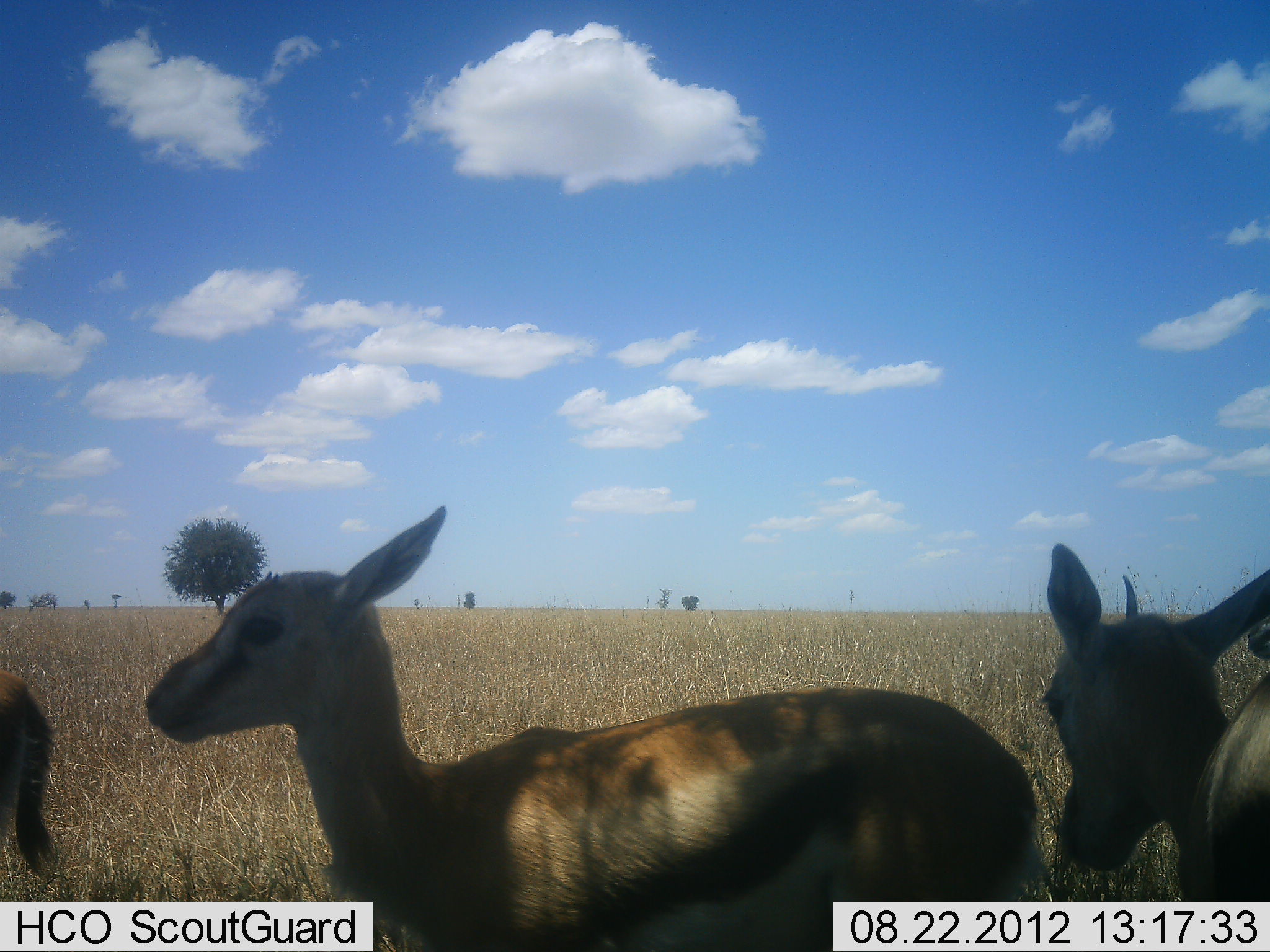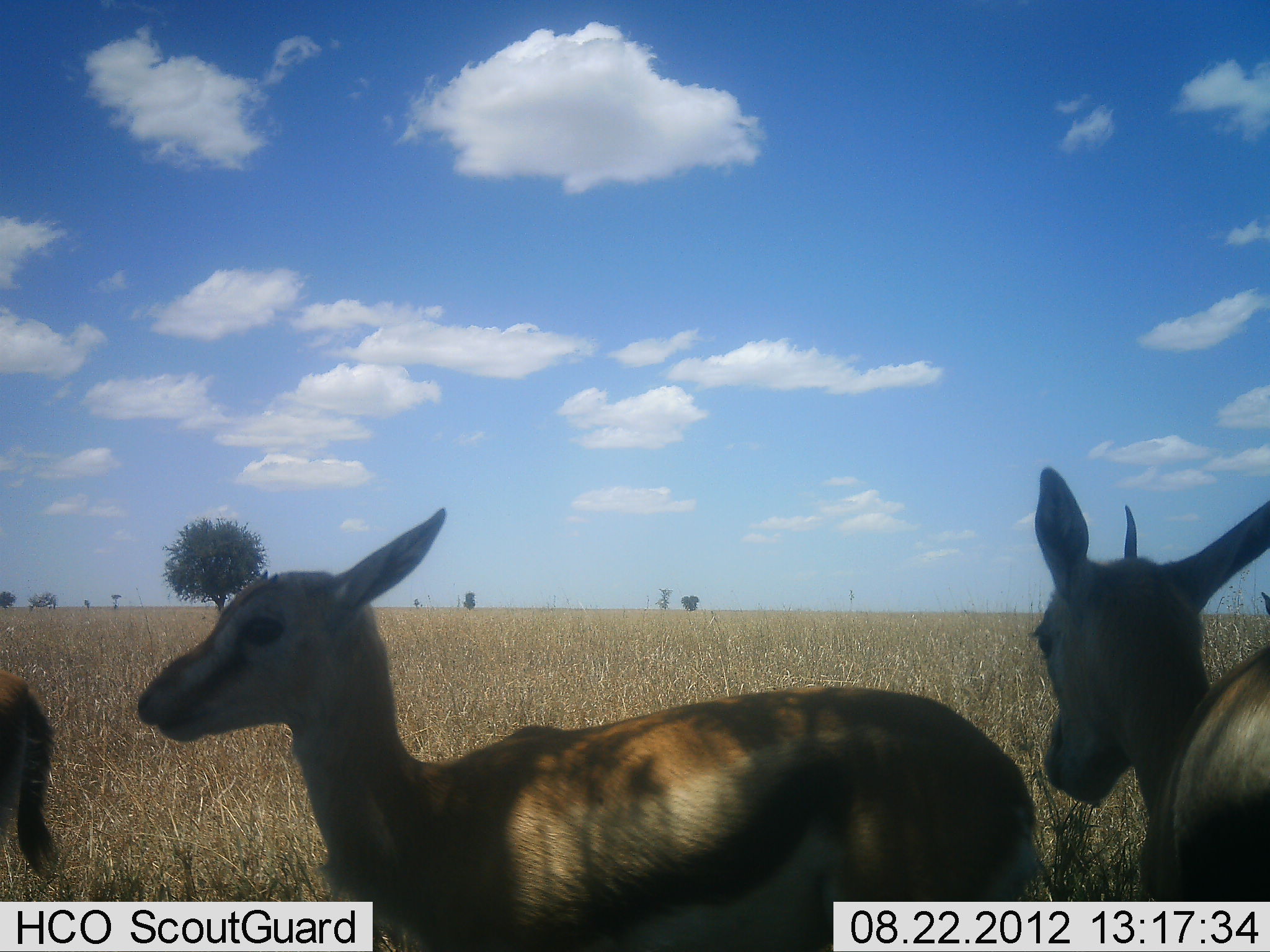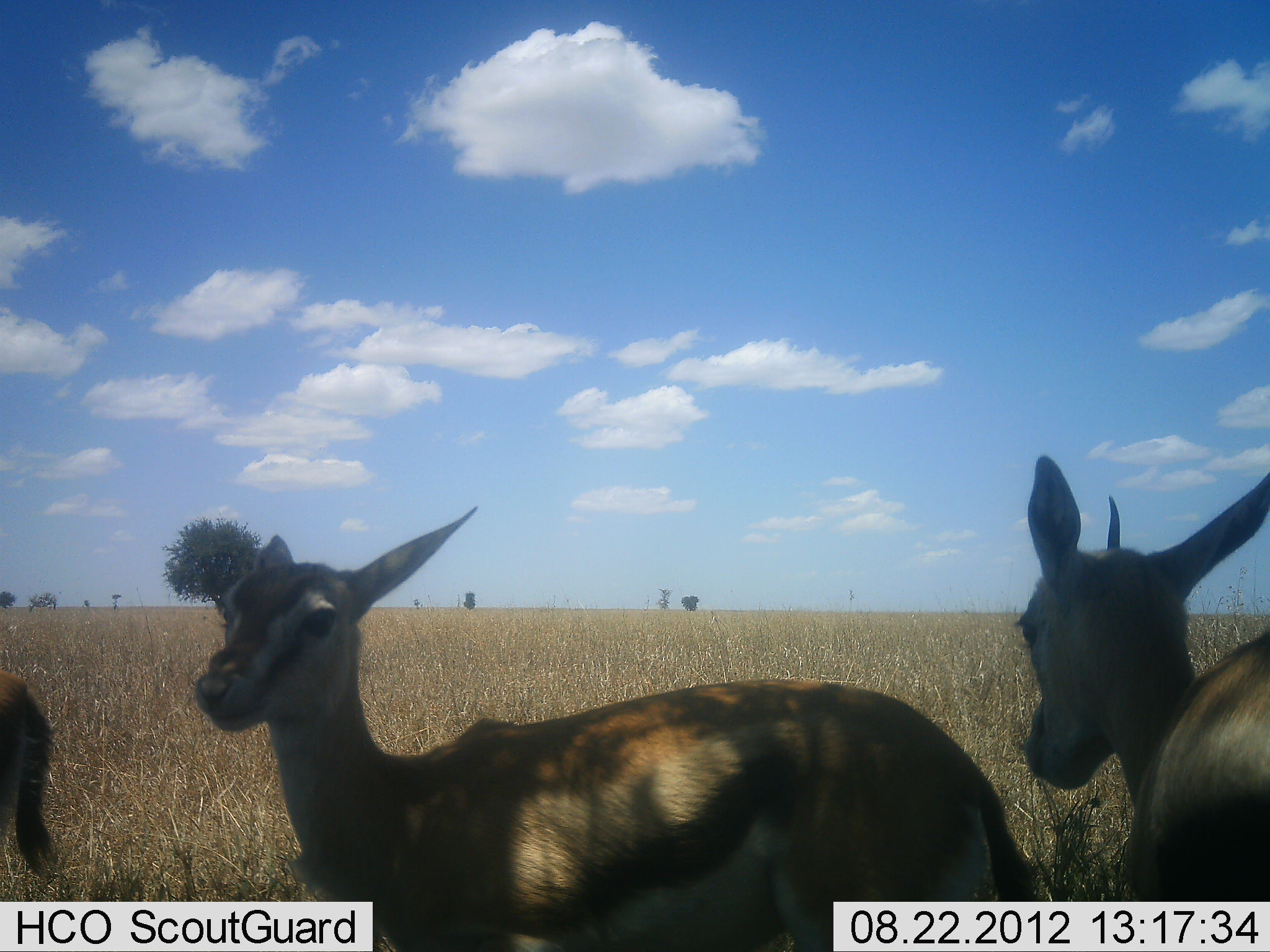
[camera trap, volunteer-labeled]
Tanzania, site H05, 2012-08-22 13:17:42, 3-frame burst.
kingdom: Animalia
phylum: Chordata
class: Mammalia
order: Artiodactyla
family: Bovidae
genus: Eudorcas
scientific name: Eudorcas thomsonii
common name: thomson's gazelle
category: gazellethomsons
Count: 3.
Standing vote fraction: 100%.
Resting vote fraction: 0%.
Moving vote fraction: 0%.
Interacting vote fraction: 10%.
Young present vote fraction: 10%.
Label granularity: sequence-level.